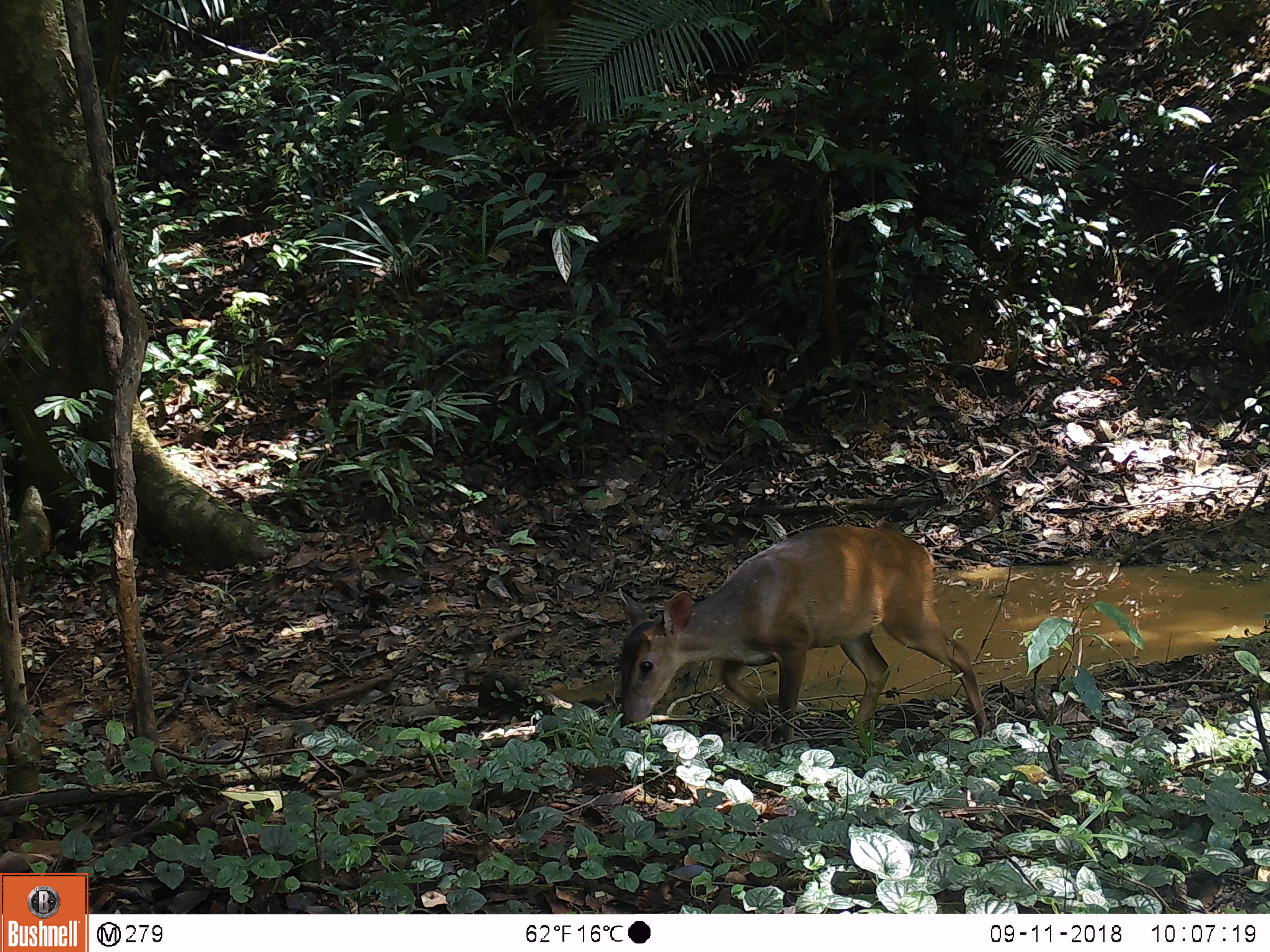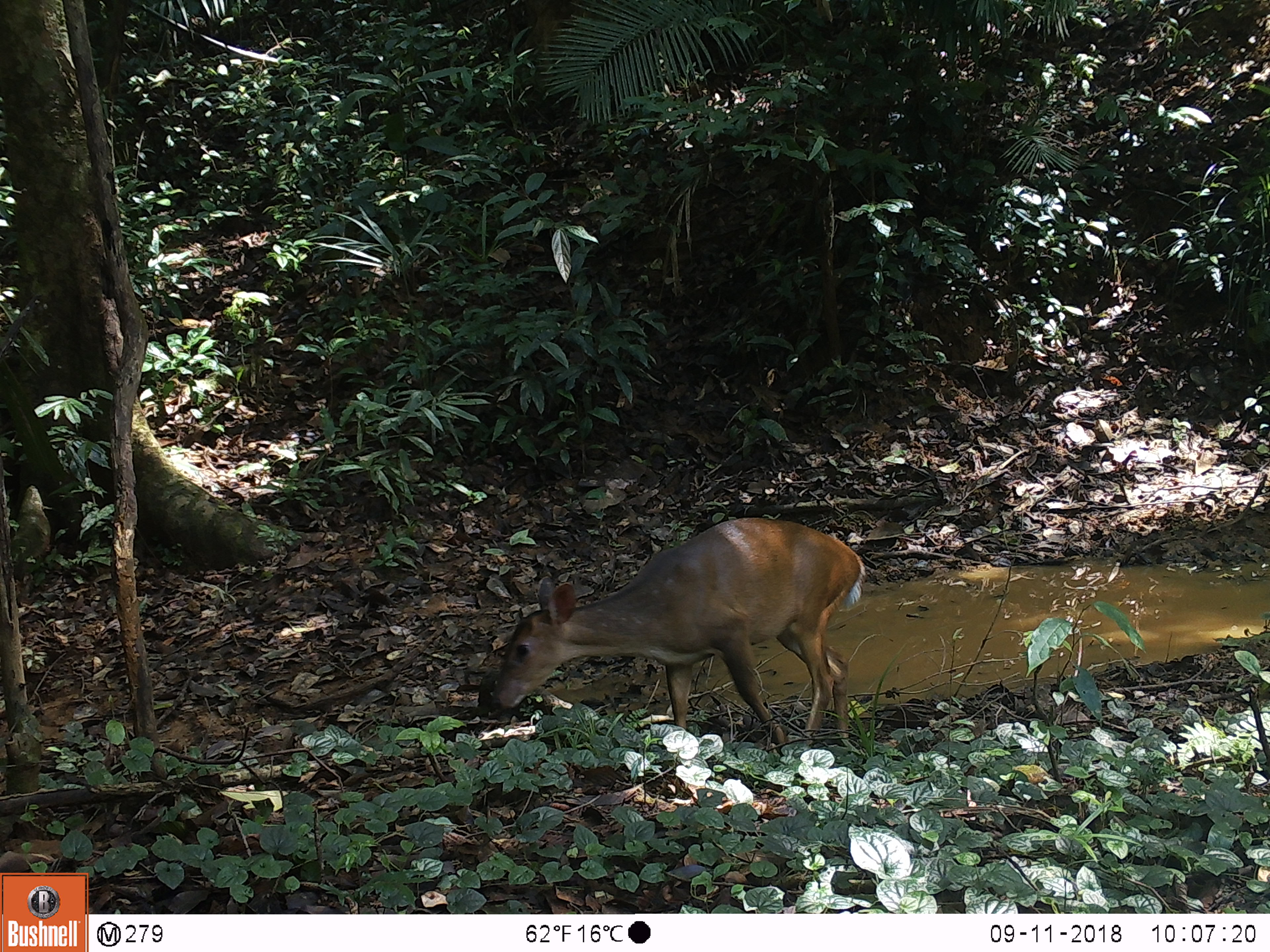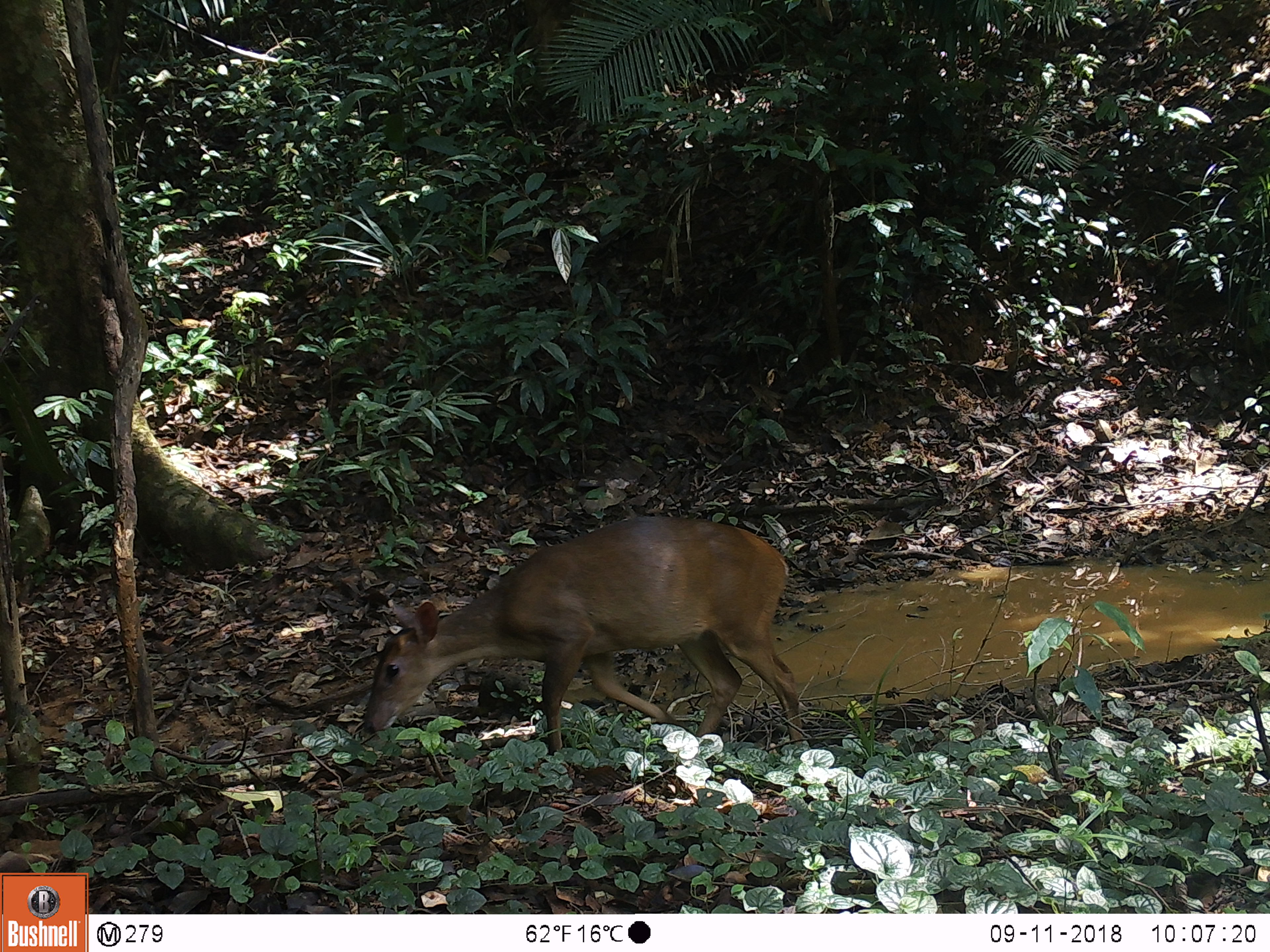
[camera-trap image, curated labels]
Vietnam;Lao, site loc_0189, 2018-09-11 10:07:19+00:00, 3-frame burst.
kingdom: Animalia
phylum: Chordata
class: Mammalia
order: Artiodactyla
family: Cervidae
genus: Muntiacus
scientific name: Muntiacus vuquangensis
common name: large-antlered muntjac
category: large antlered muntjac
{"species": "large antlered muntjac (large-antlered muntjac) (Muntiacus vuquangensis)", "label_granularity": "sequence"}